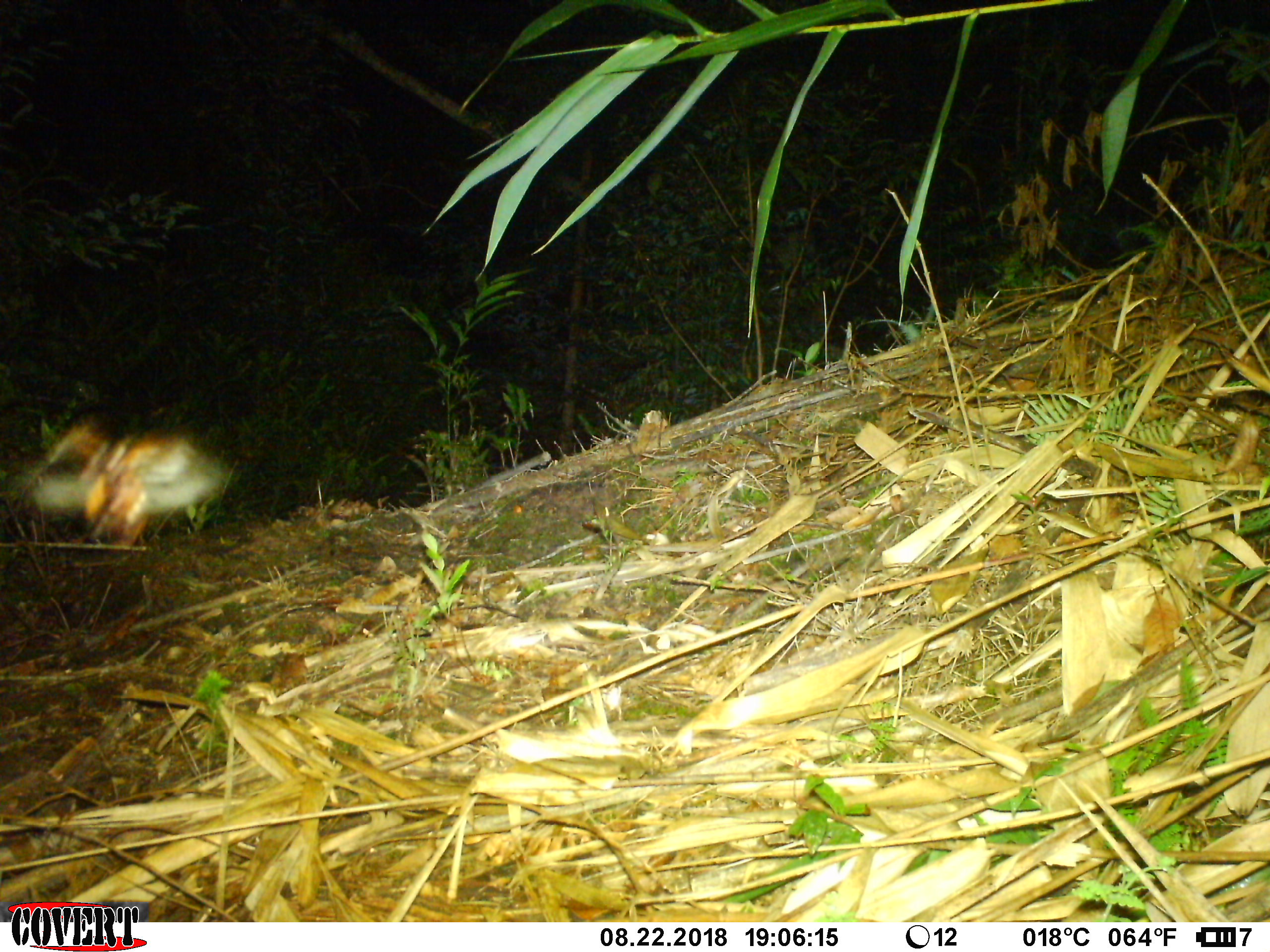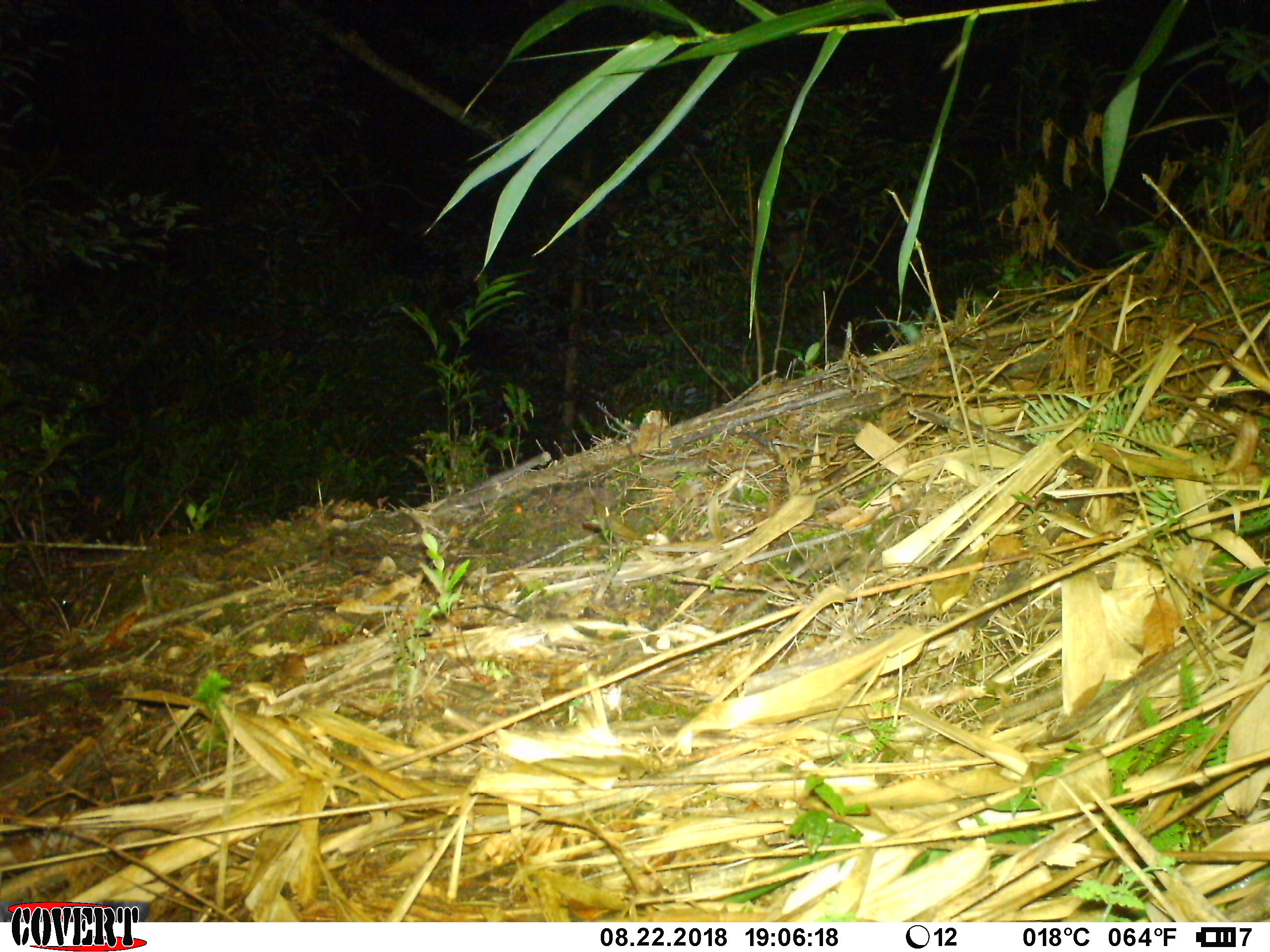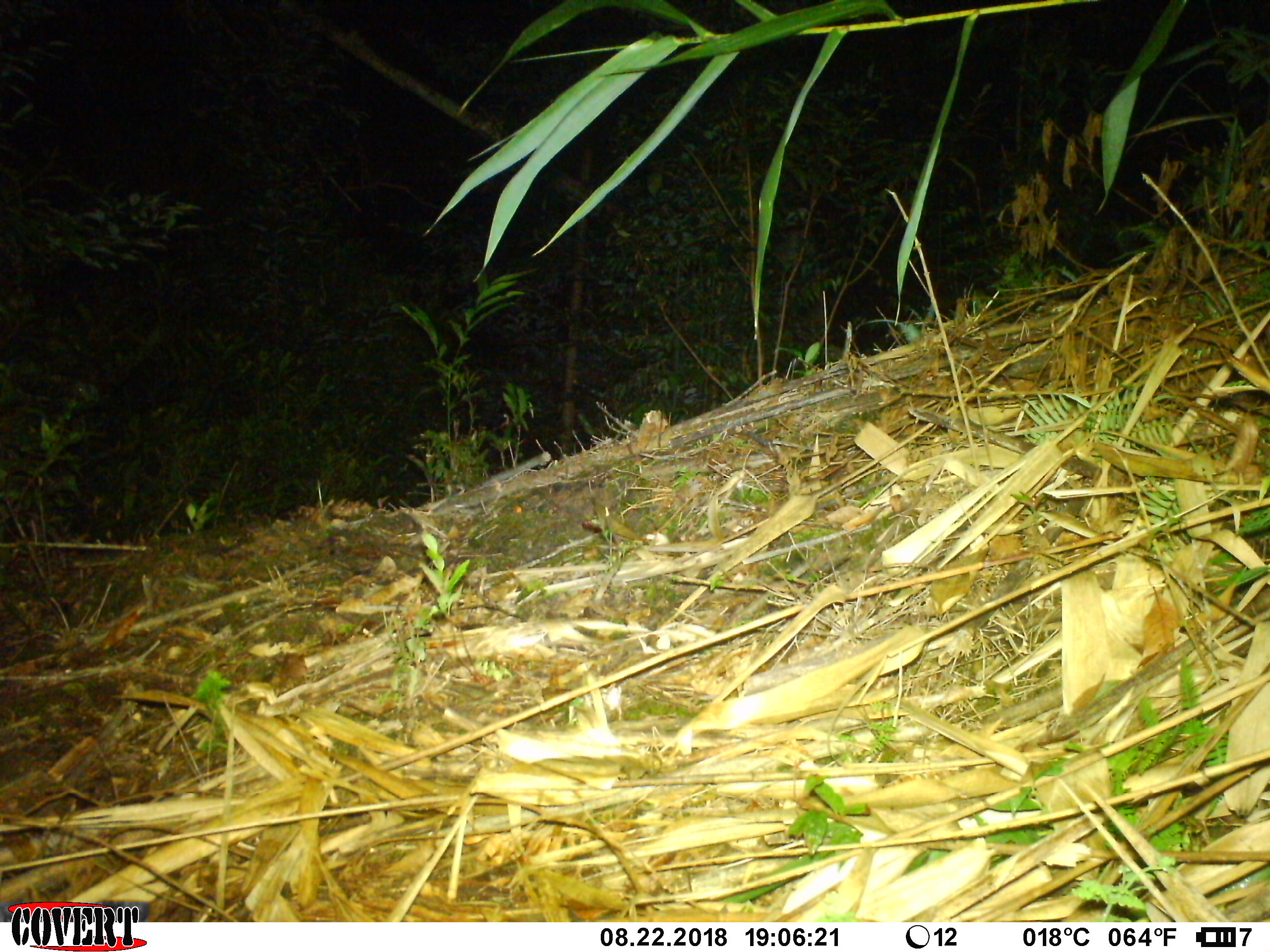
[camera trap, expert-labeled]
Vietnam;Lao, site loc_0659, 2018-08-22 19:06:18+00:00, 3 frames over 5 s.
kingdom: Animalia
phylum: Arthropoda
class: Insecta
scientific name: Insecta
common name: insect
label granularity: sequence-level